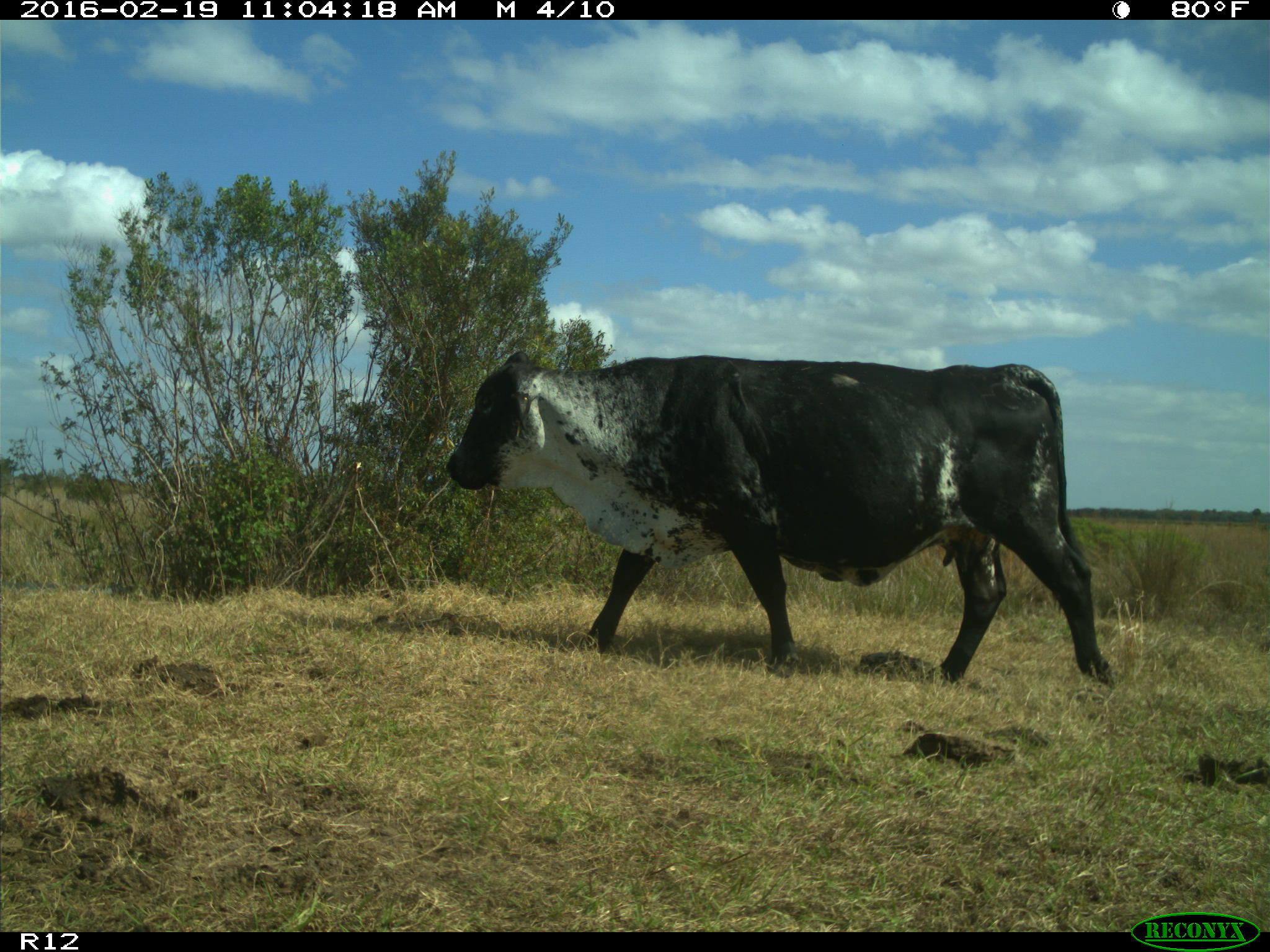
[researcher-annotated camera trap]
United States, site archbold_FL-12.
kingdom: Animalia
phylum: Chordata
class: Mammalia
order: Artiodactyla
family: Bovidae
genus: Bos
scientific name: Bos taurus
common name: domestic cow